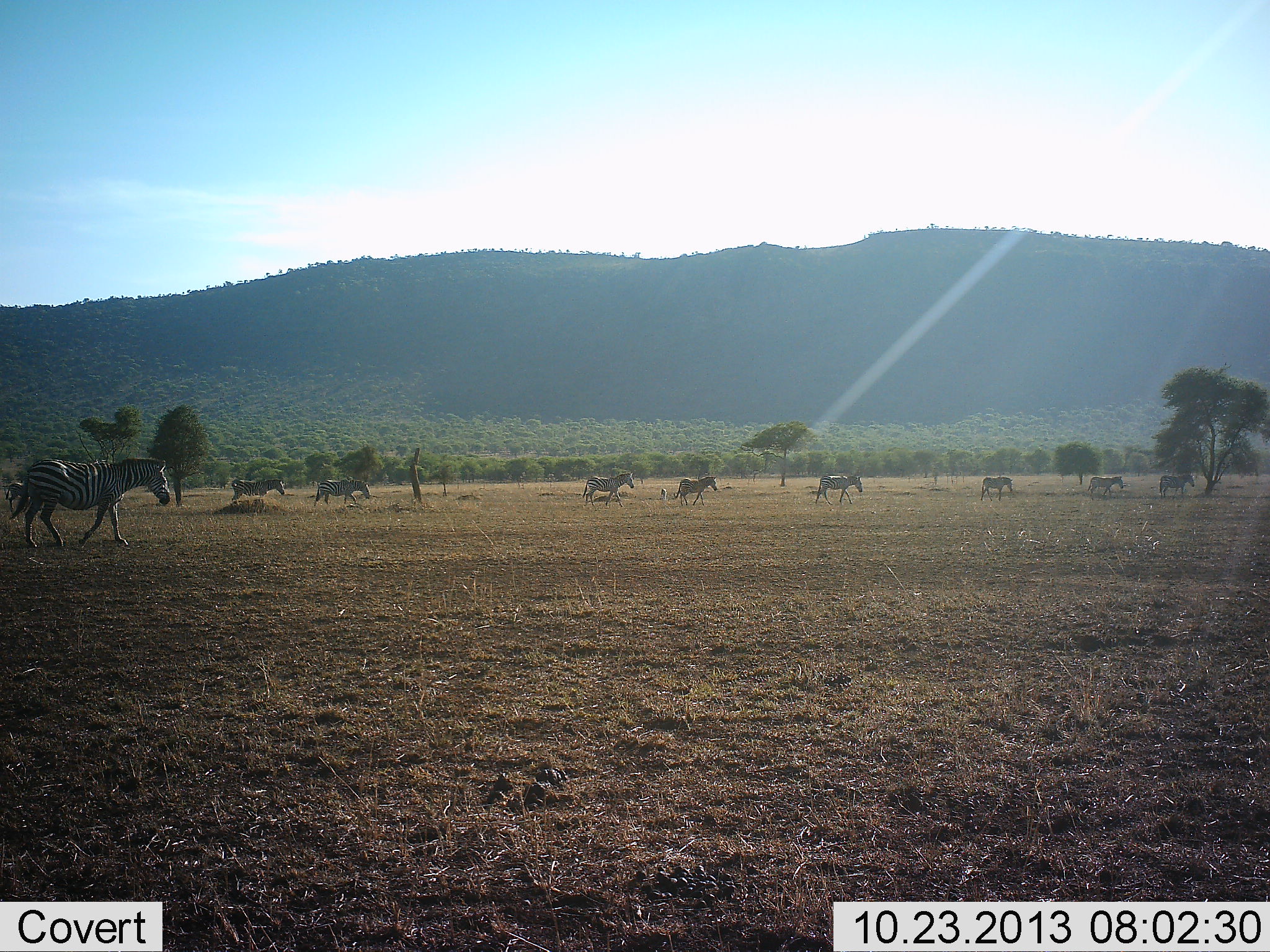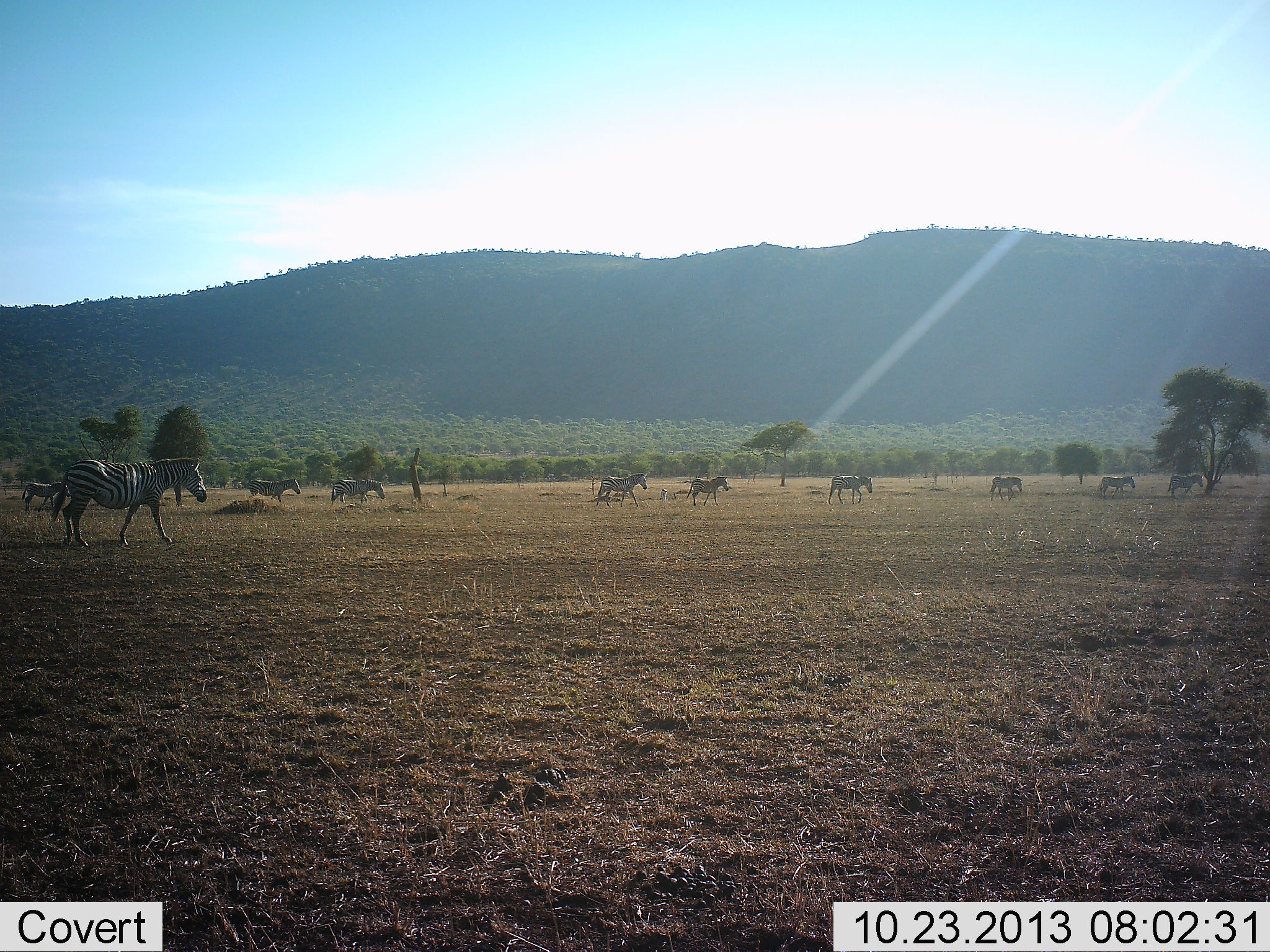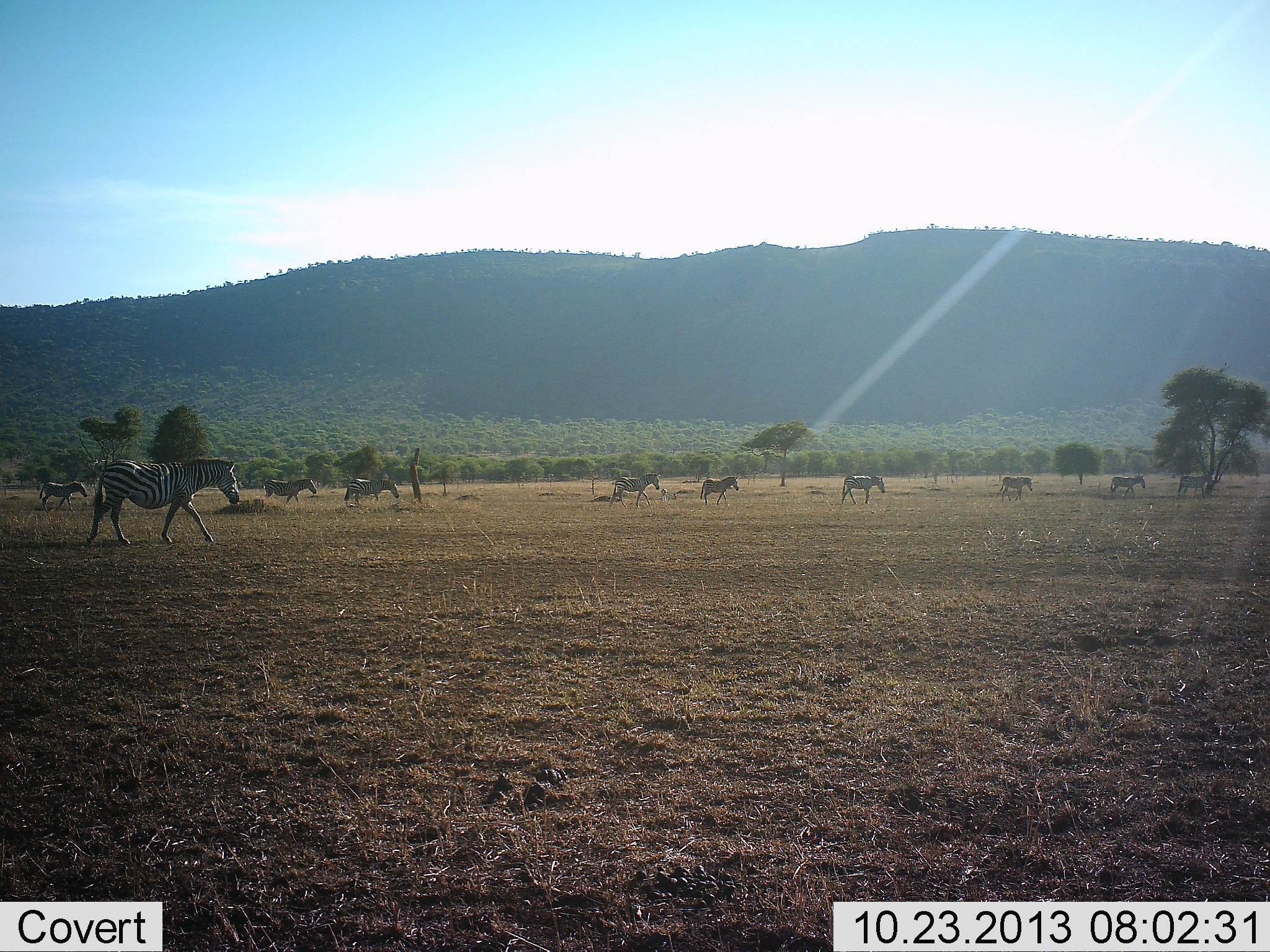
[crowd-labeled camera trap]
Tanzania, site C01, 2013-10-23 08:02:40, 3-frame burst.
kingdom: Animalia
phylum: Chordata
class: Mammalia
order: Perissodactyla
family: Equidae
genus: Equus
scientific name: Equus quagga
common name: plains zebra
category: zebra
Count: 10.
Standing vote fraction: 0%.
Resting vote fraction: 0%.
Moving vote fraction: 100%.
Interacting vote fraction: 0%.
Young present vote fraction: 20%.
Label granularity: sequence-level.